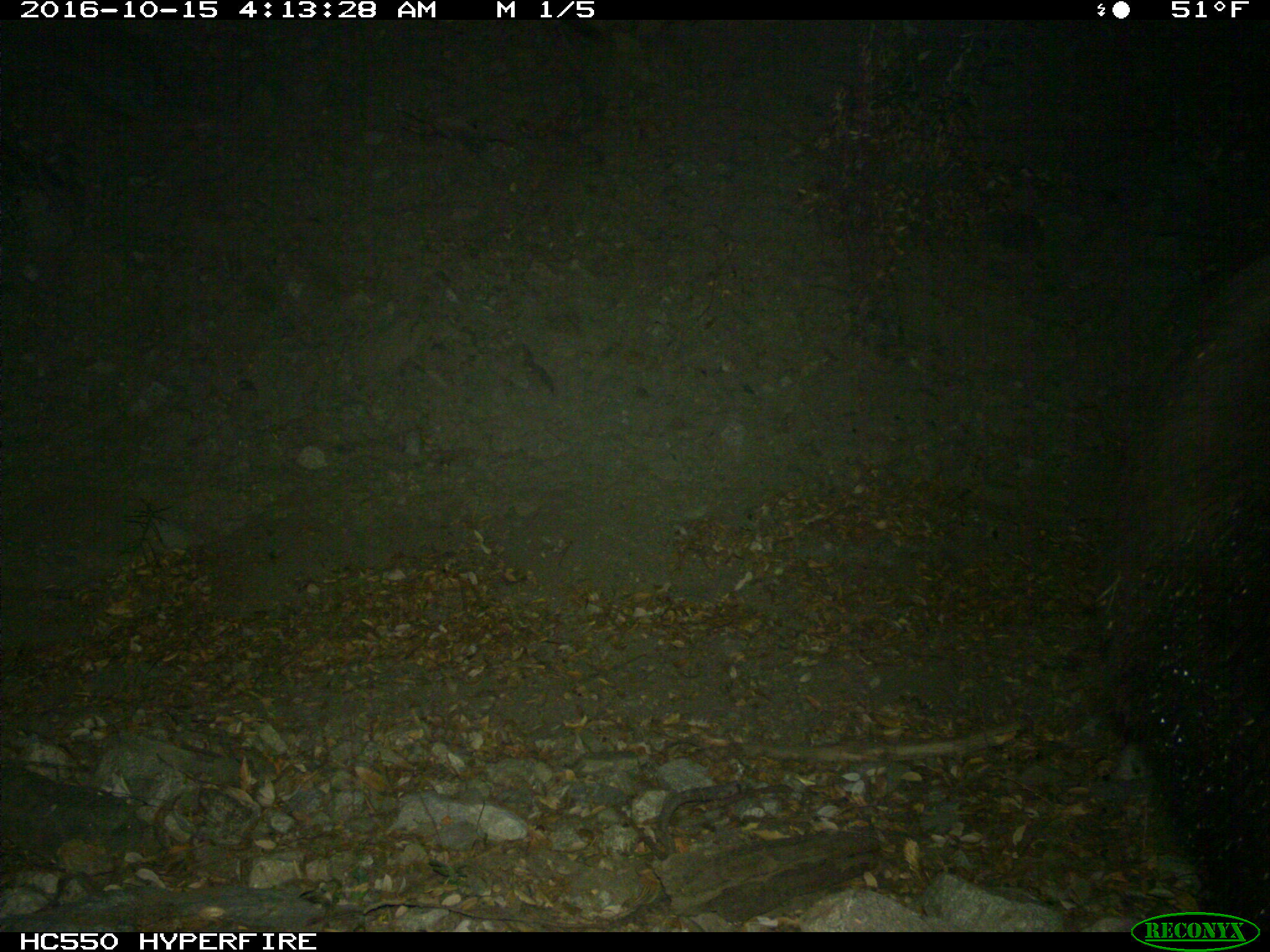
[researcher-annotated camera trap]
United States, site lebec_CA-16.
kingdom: Animalia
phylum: Chordata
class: Mammalia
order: Carnivora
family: Ursidae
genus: Ursus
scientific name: Ursus americanus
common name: american black bear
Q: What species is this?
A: Ursus americanus (american black bear).